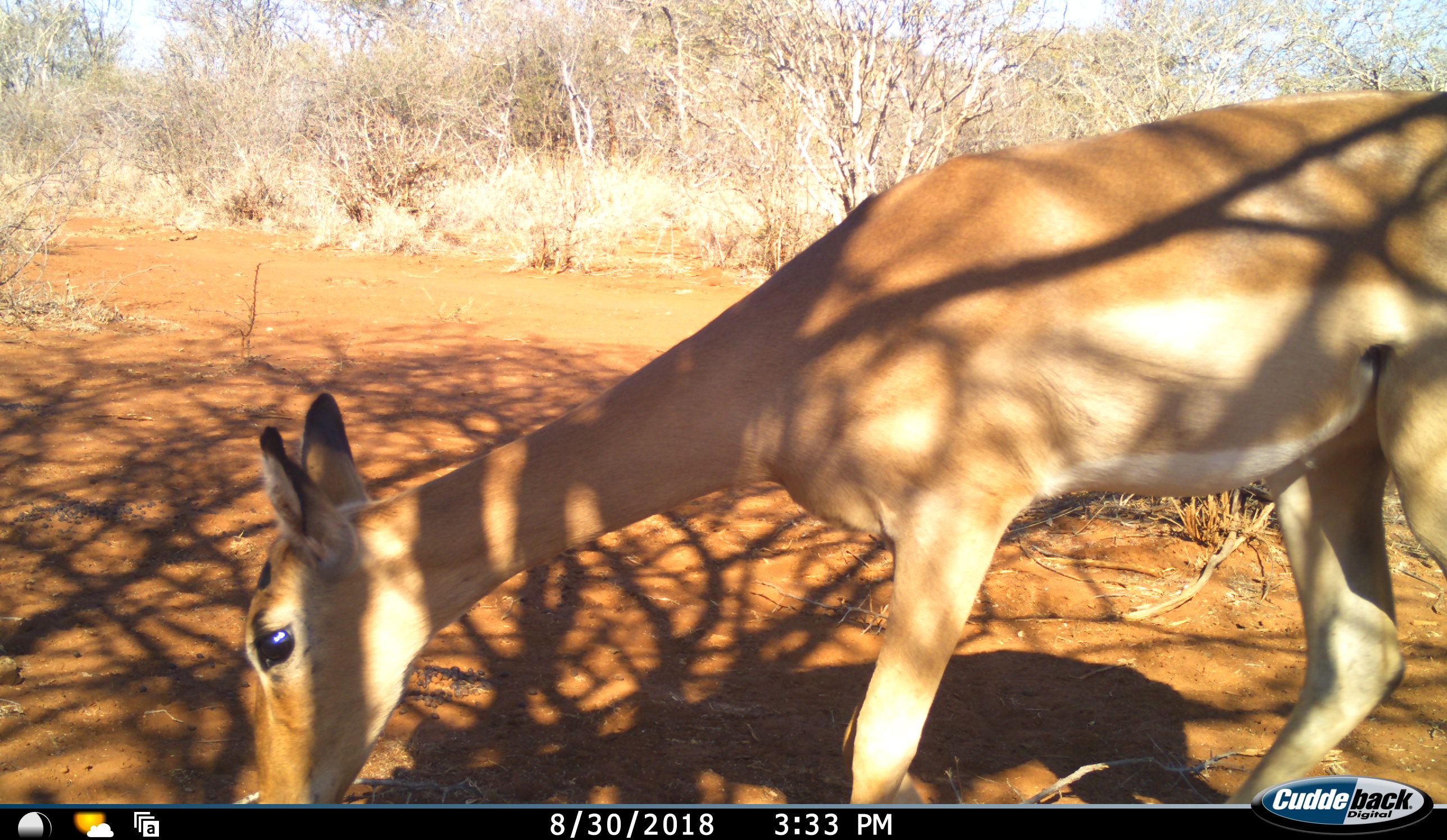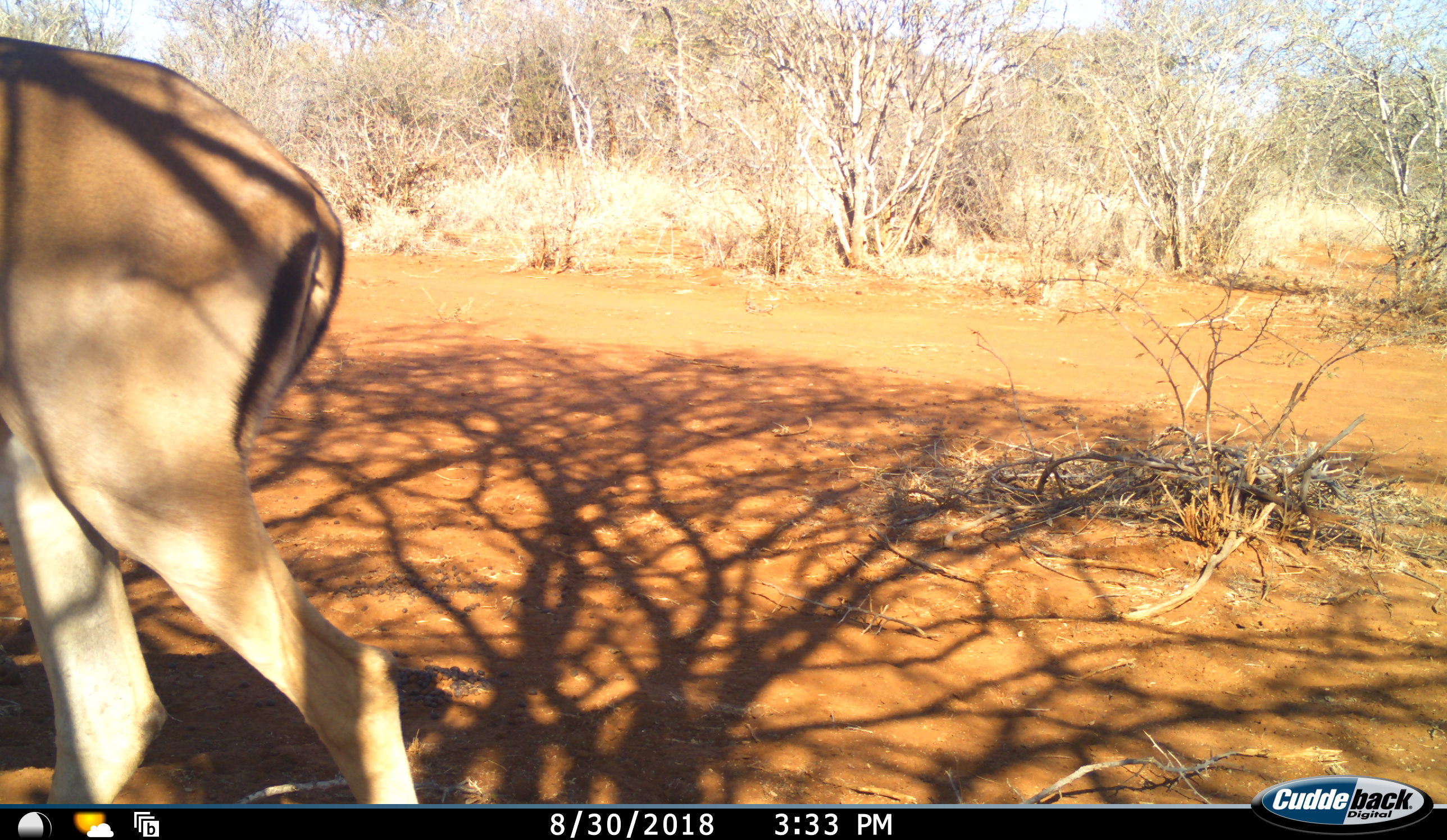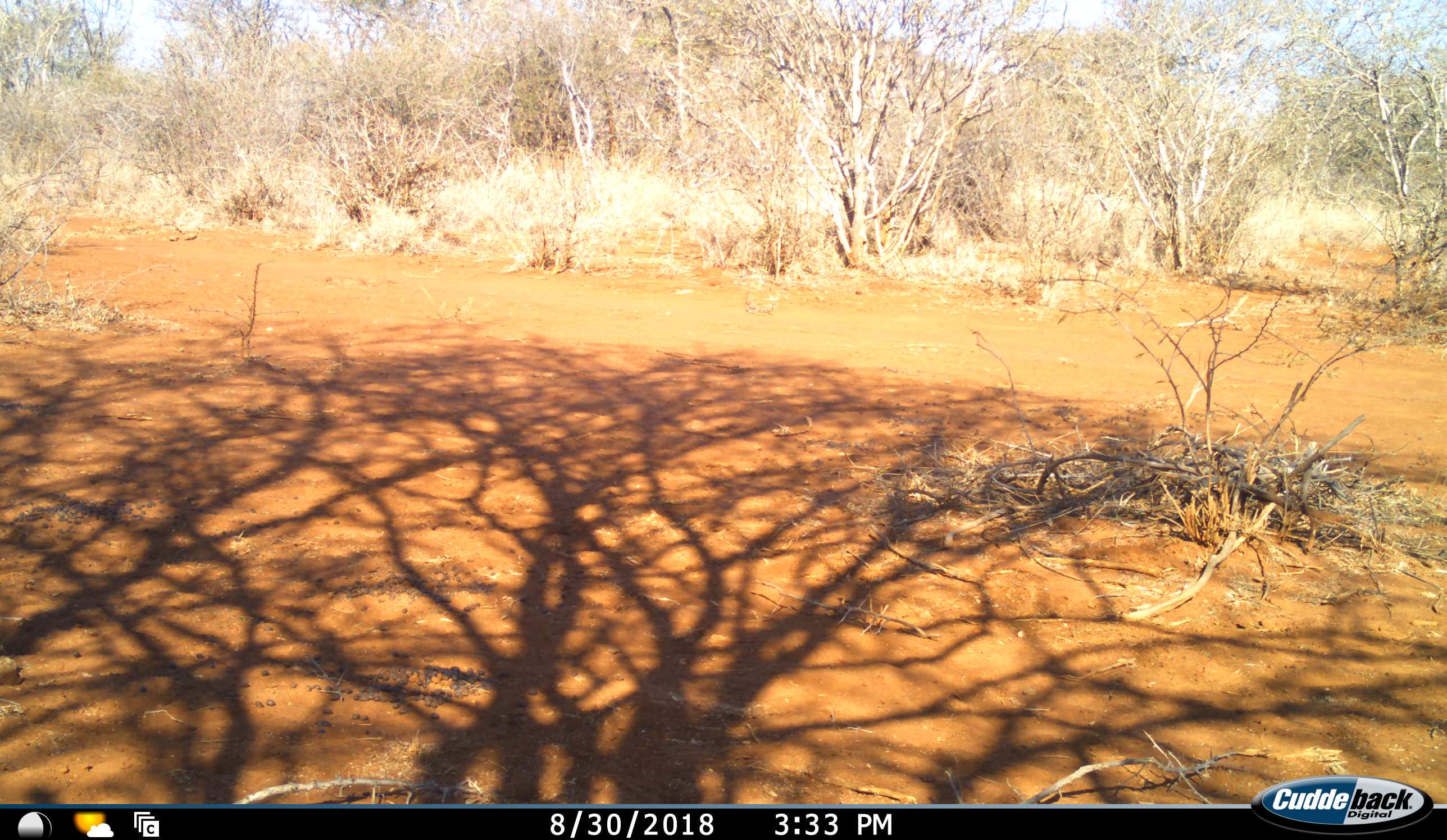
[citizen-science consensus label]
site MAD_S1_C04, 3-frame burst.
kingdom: Animalia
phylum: Chordata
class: Mammalia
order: Artiodactyla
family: Bovidae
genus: Aepyceros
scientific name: Aepyceros melampus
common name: impala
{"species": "impala (Aepyceros melampus)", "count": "1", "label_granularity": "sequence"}